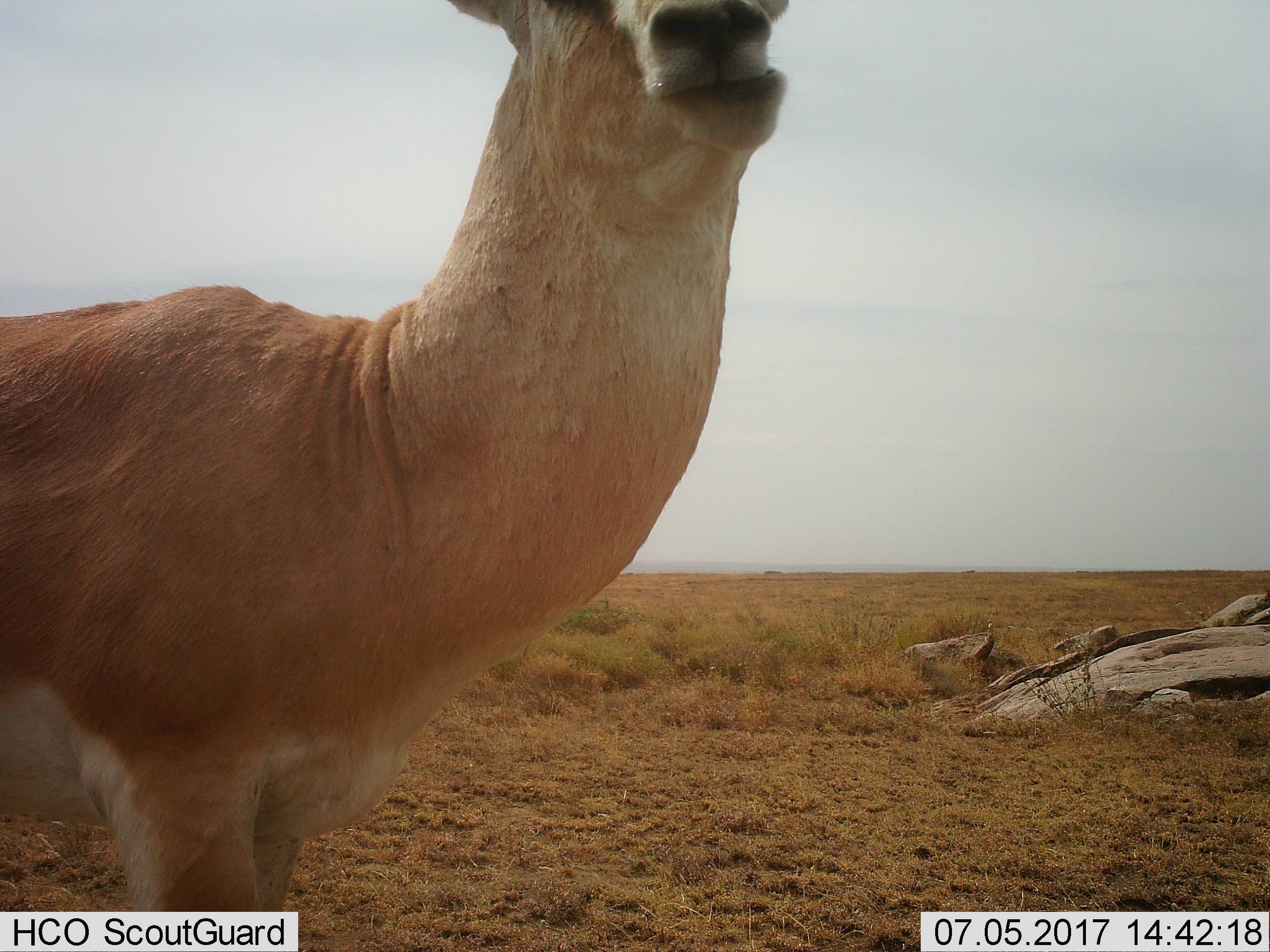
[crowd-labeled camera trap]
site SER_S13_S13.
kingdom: Animalia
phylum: Chordata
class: Mammalia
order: Artiodactyla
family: Bovidae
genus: Nanger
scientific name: Nanger granti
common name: grant's gazelle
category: gazellegrants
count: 1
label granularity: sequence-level